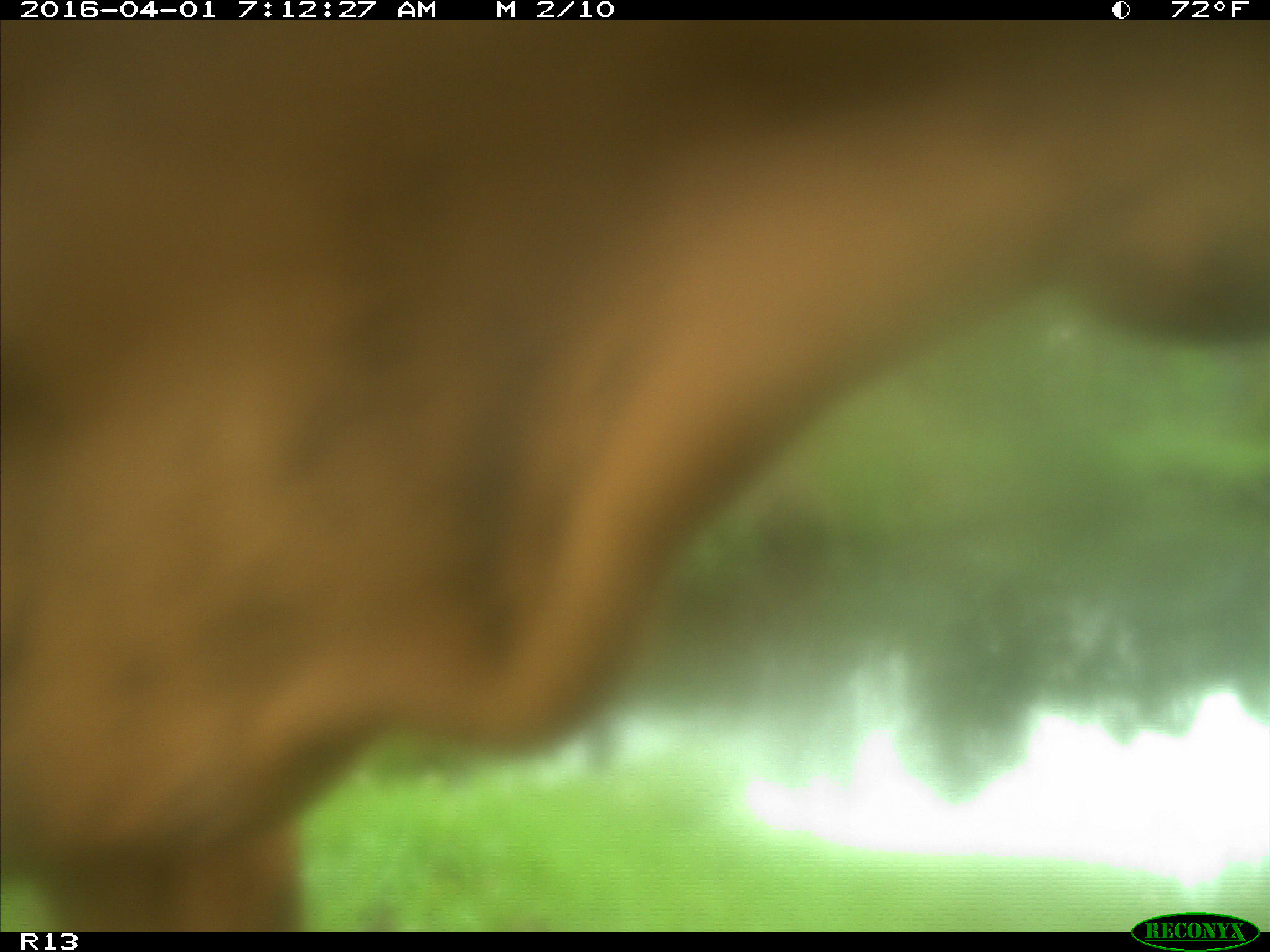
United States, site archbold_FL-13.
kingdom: Animalia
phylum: Chordata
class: Mammalia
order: Artiodactyla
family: Bovidae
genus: Bos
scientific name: Bos taurus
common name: domestic cow